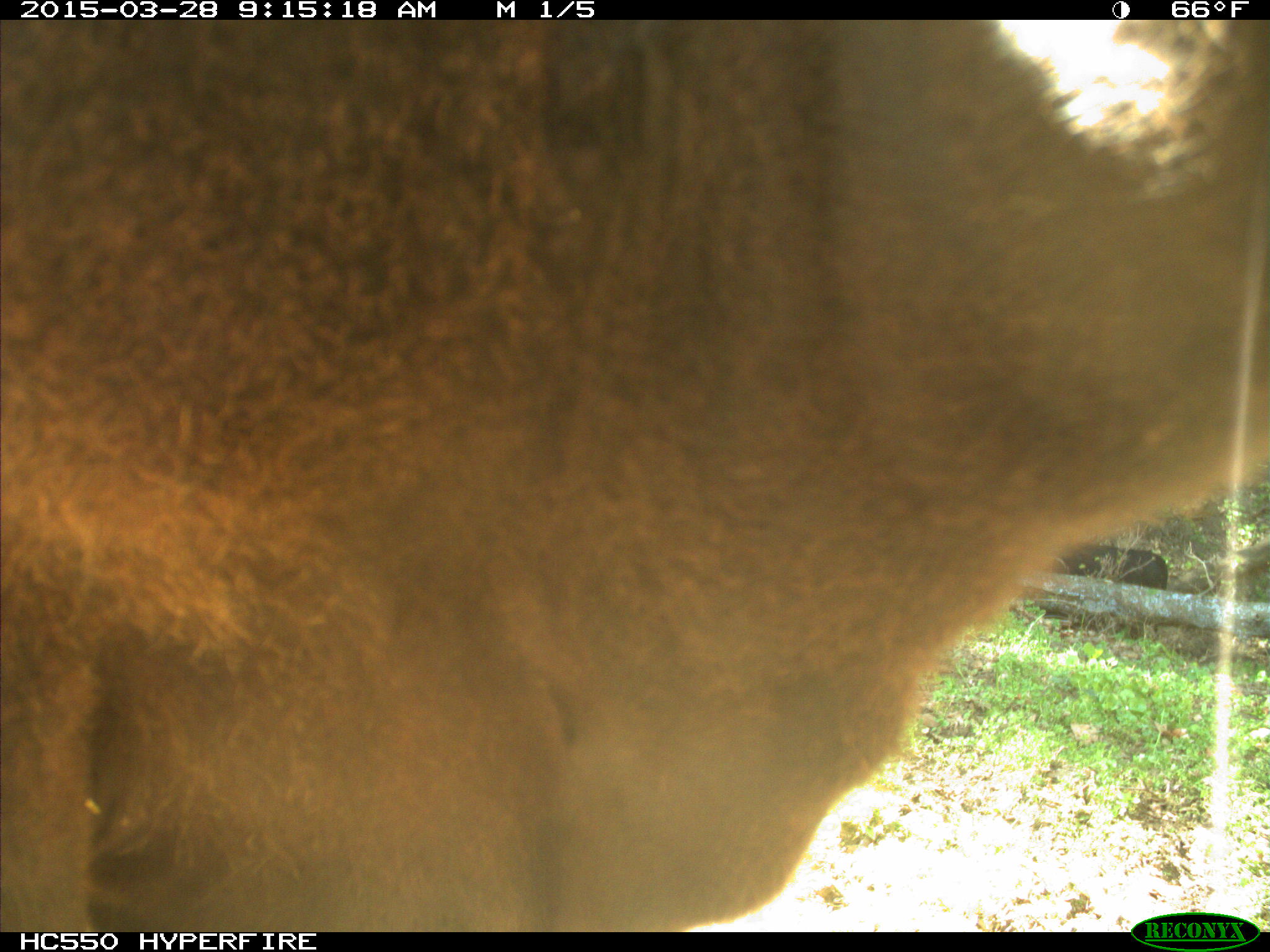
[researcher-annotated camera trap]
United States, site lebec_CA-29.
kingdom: Animalia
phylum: Chordata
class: Mammalia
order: Artiodactyla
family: Bovidae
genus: Bos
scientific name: Bos taurus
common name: domestic cow